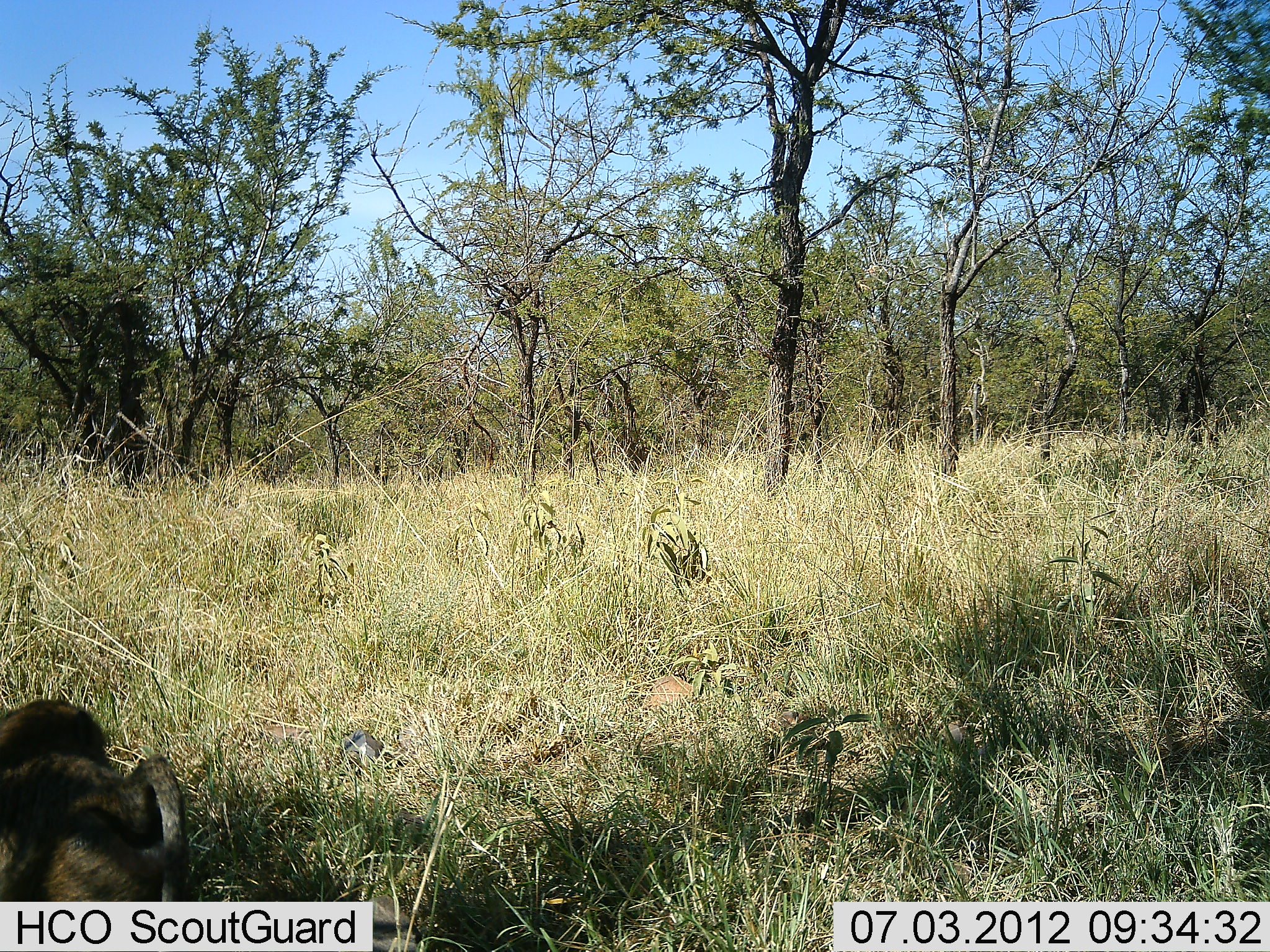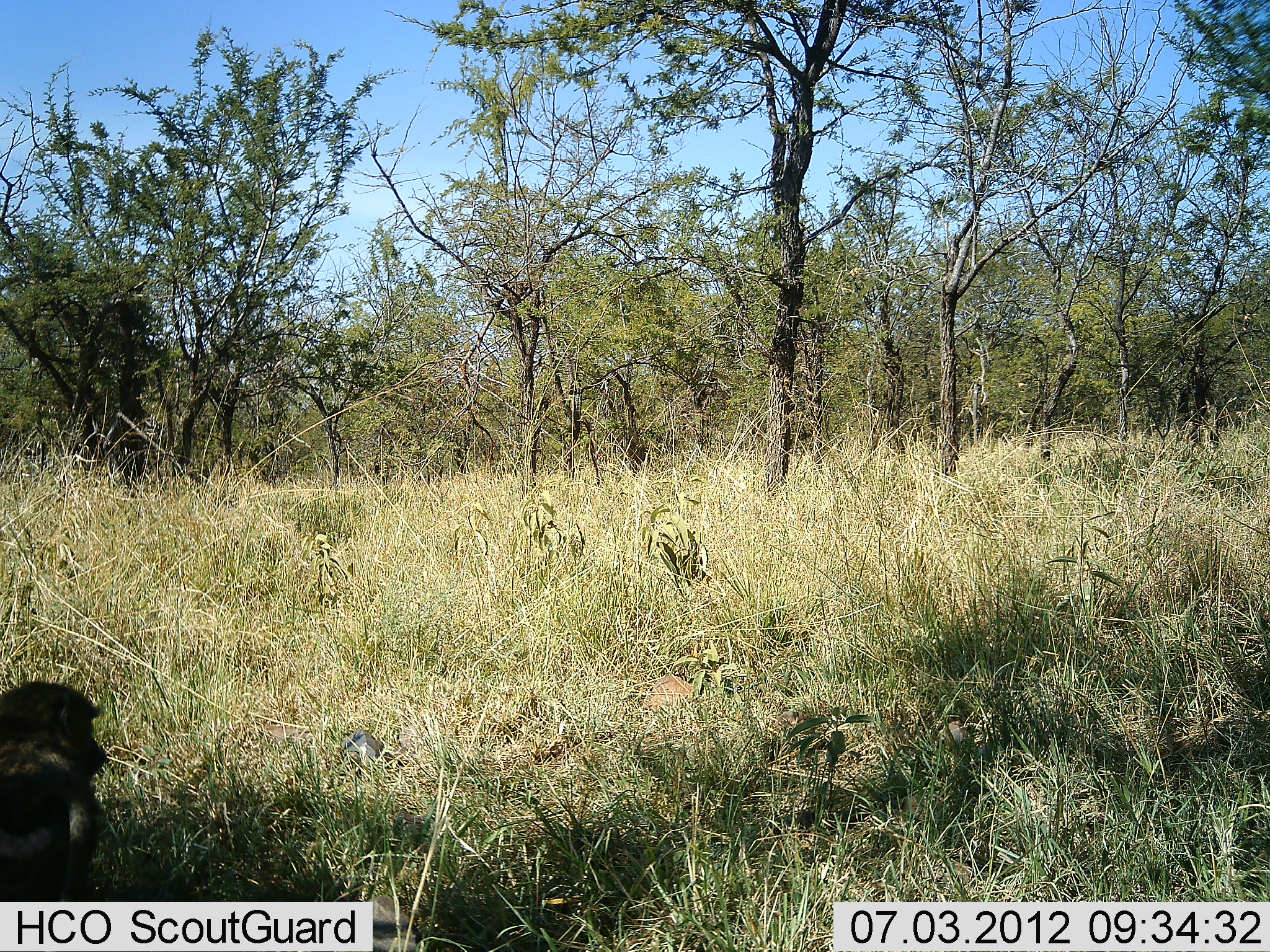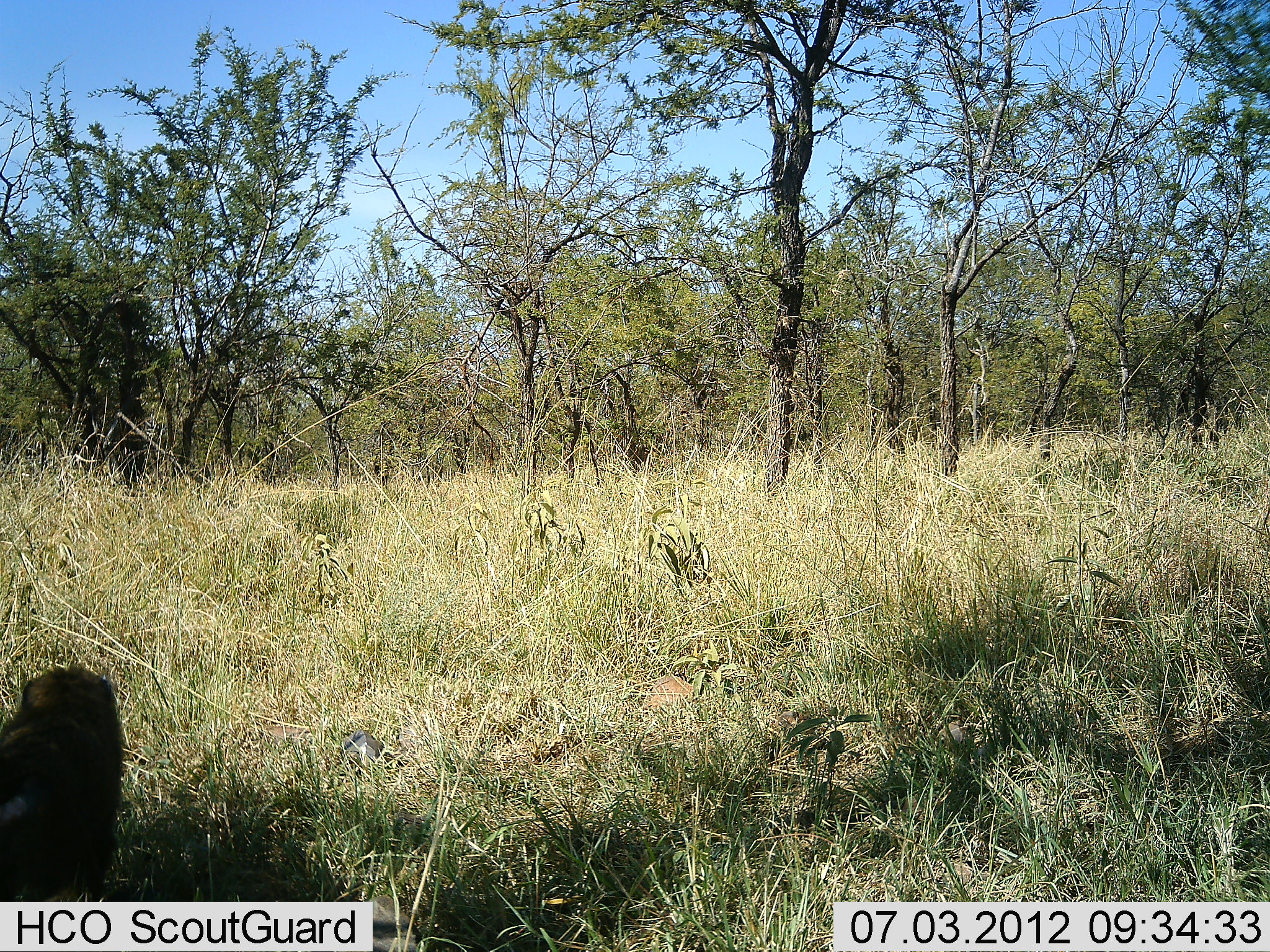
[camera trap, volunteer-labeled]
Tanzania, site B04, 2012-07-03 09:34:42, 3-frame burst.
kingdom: Animalia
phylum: Chordata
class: Mammalia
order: Primates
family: Cercopithecidae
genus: Papio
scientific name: Papio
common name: baboon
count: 1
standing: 40%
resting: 10%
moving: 50%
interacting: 0%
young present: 0%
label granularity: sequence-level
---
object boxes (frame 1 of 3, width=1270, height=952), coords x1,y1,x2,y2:
animal: 2,697,187,901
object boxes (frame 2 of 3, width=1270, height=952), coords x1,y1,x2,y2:
animal: 0,681,111,901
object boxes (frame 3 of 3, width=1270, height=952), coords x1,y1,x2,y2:
animal: 0,664,124,901